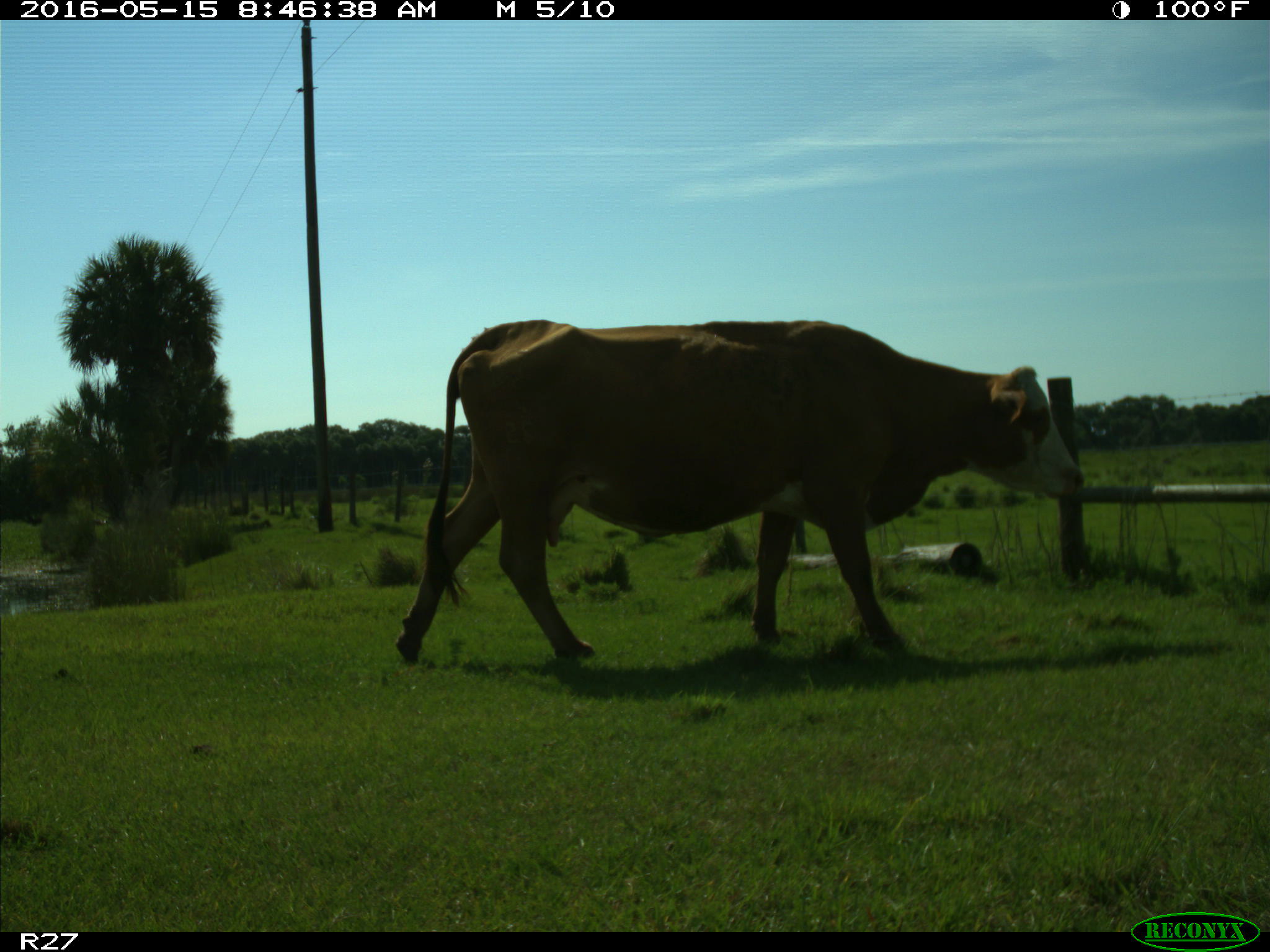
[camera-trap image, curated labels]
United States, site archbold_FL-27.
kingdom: Animalia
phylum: Chordata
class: Mammalia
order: Artiodactyla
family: Bovidae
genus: Bos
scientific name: Bos taurus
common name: domestic cow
Bos taurus (domestic cow).